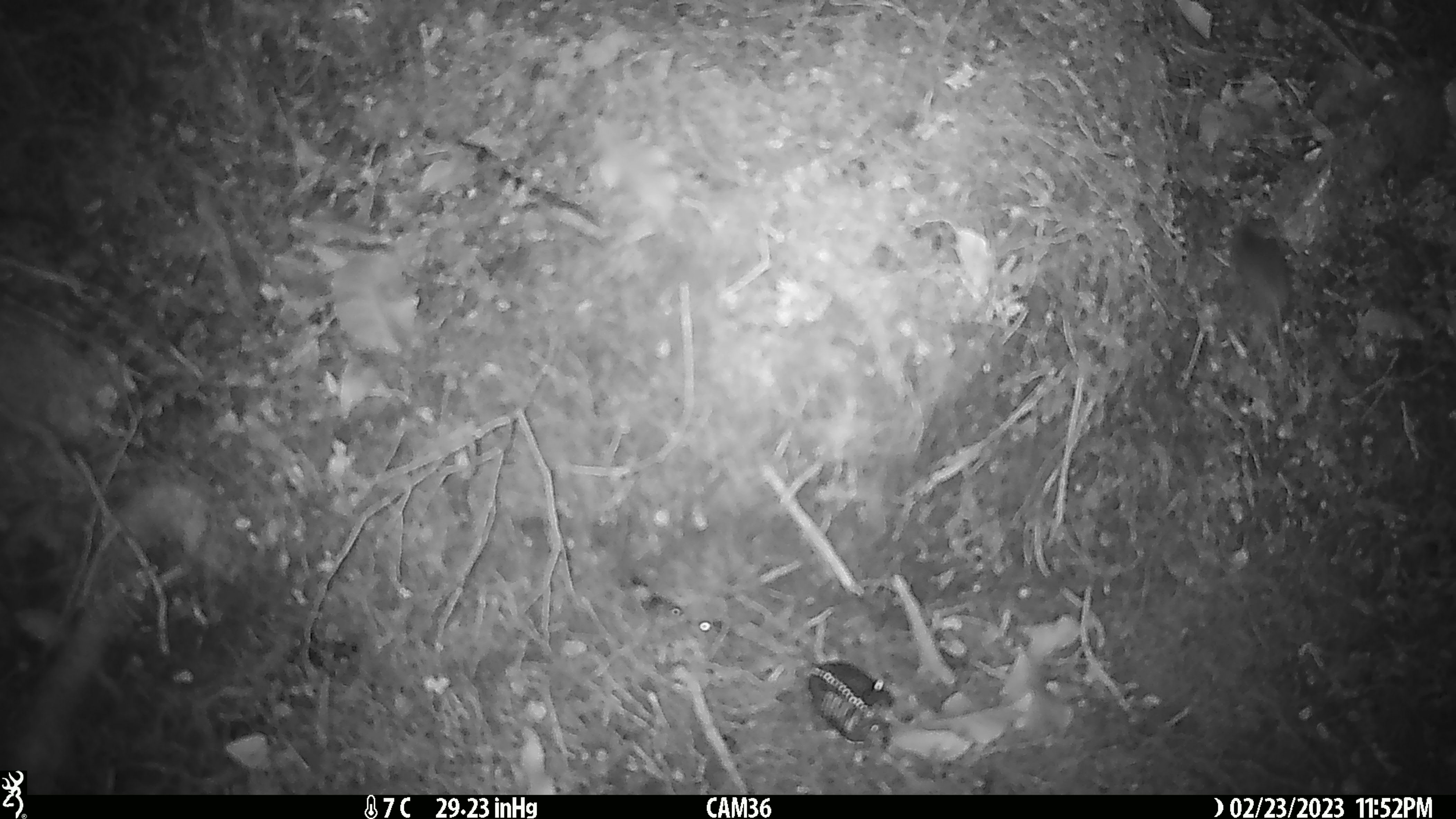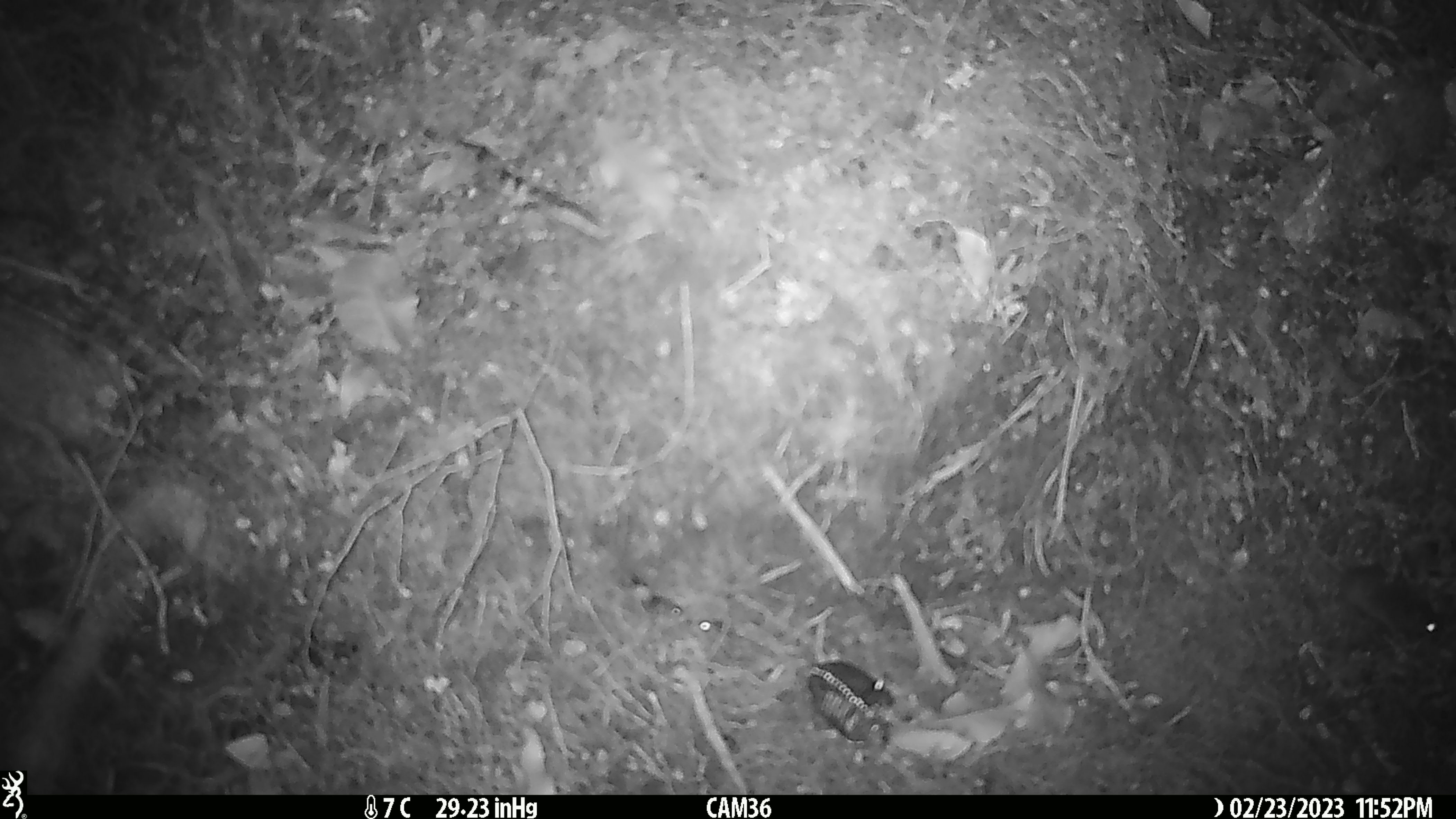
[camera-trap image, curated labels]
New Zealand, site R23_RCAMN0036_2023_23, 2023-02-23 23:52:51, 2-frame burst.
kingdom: Animalia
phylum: Chordata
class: Mammalia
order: Rodentia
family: Muridae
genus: Mus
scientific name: Mus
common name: mouse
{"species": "mouse (Mus)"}